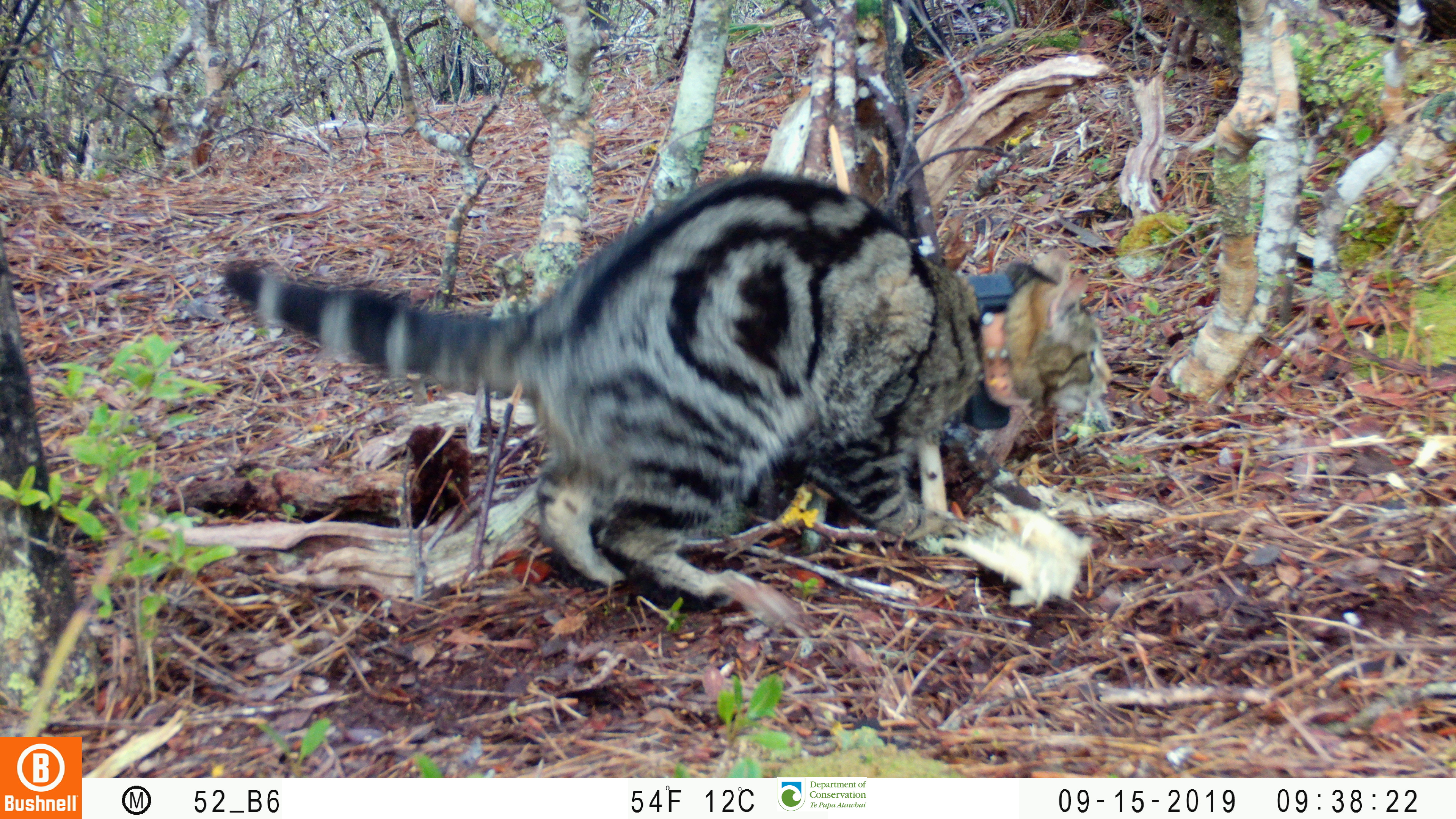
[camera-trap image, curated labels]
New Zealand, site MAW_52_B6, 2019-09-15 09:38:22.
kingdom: Animalia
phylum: Chordata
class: Mammalia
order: Carnivora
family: Felidae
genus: Felis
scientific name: Felis catus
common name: domestic cat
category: cat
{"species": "cat (domestic cat) (Felis catus)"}